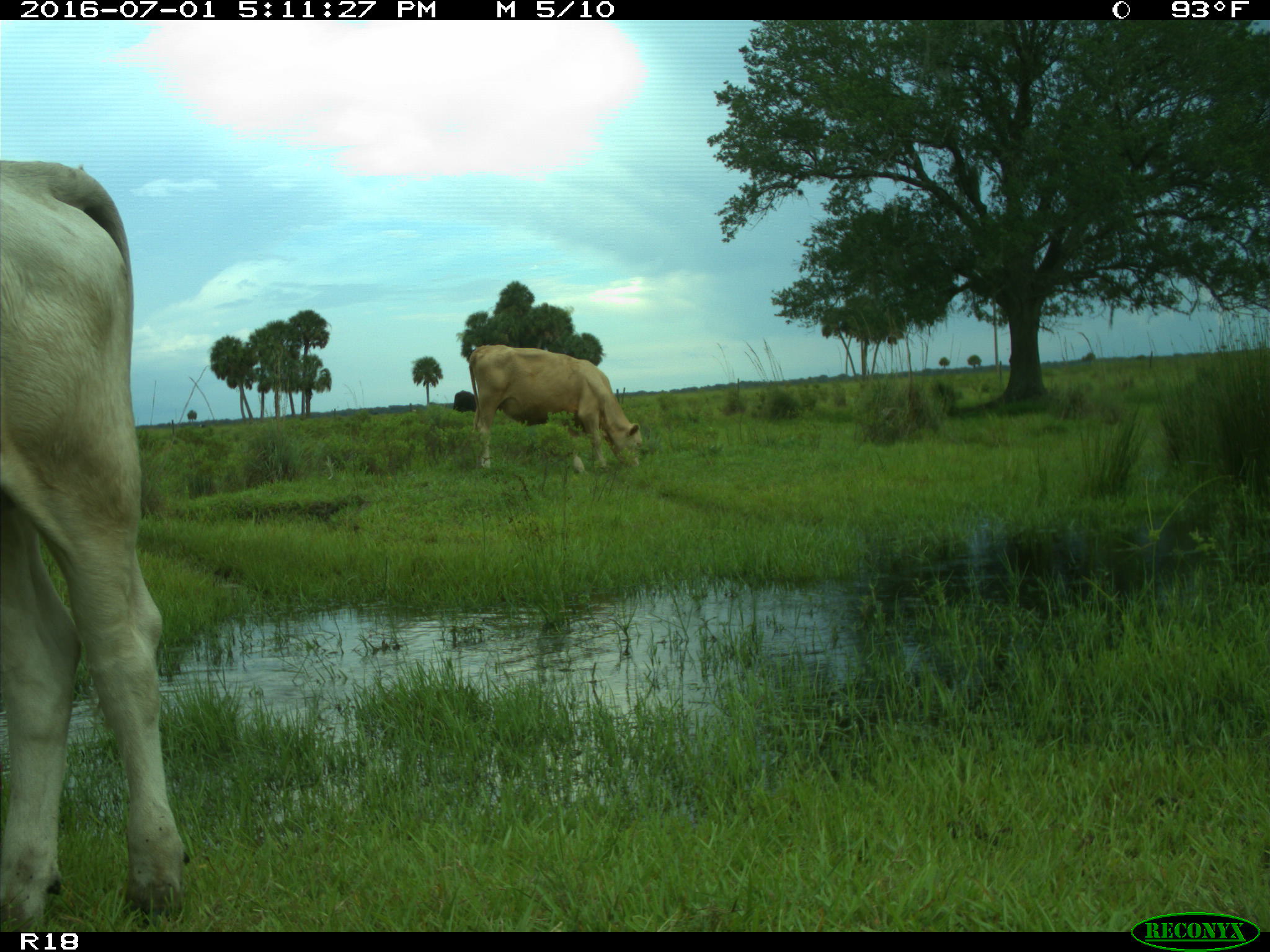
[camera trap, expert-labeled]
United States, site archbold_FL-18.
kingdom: Animalia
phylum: Chordata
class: Mammalia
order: Artiodactyla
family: Bovidae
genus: Bos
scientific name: Bos taurus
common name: domestic cow